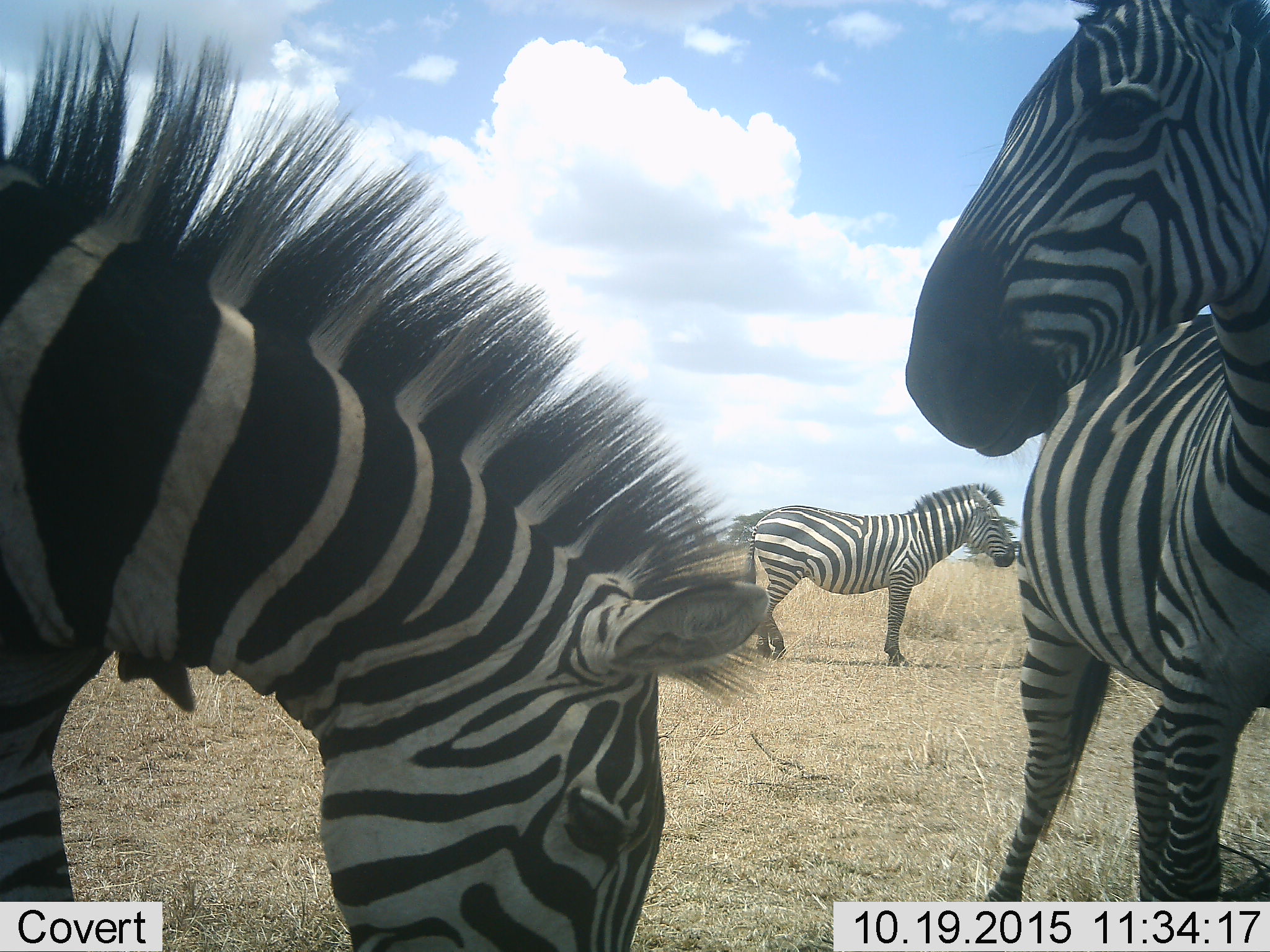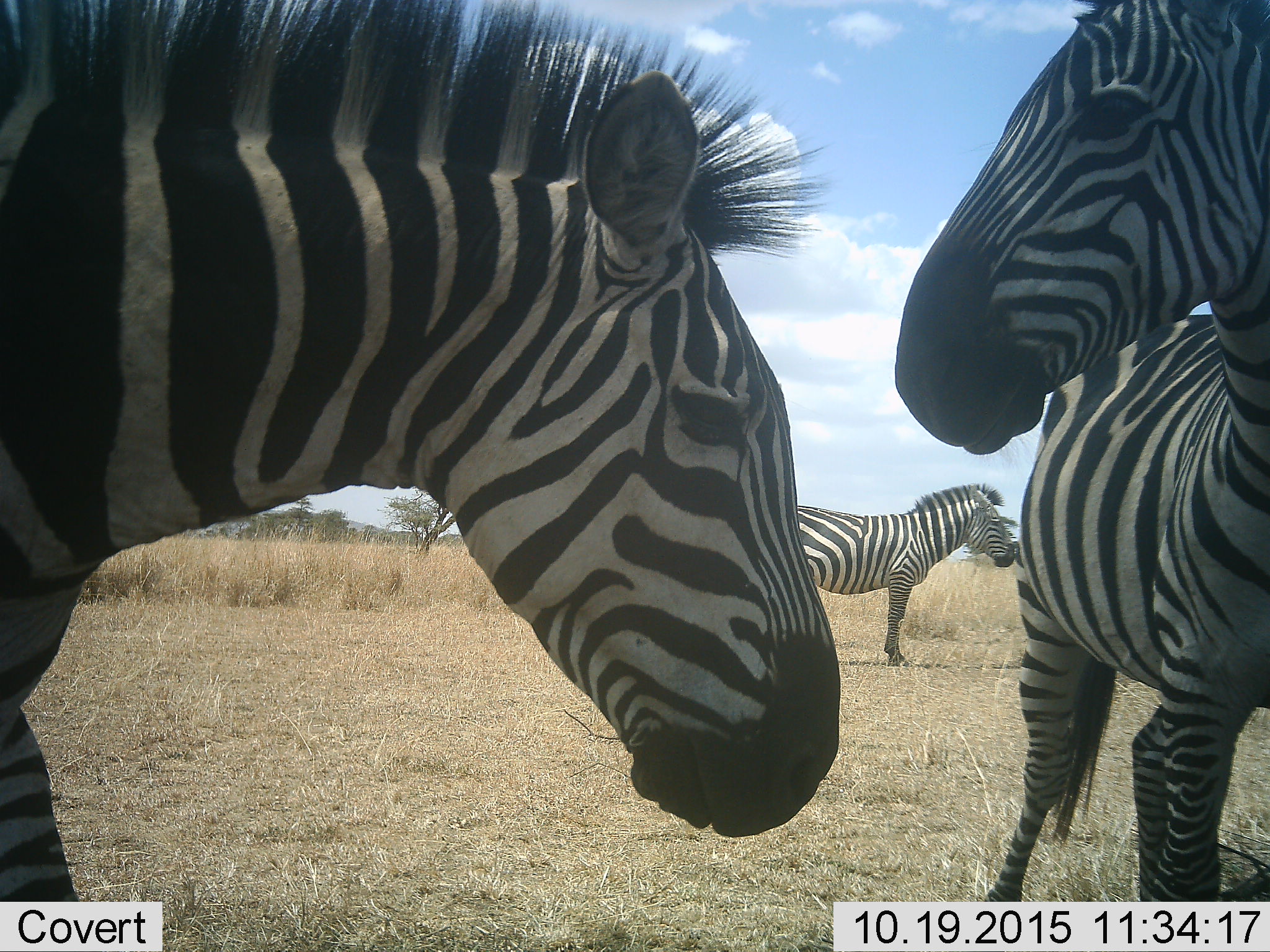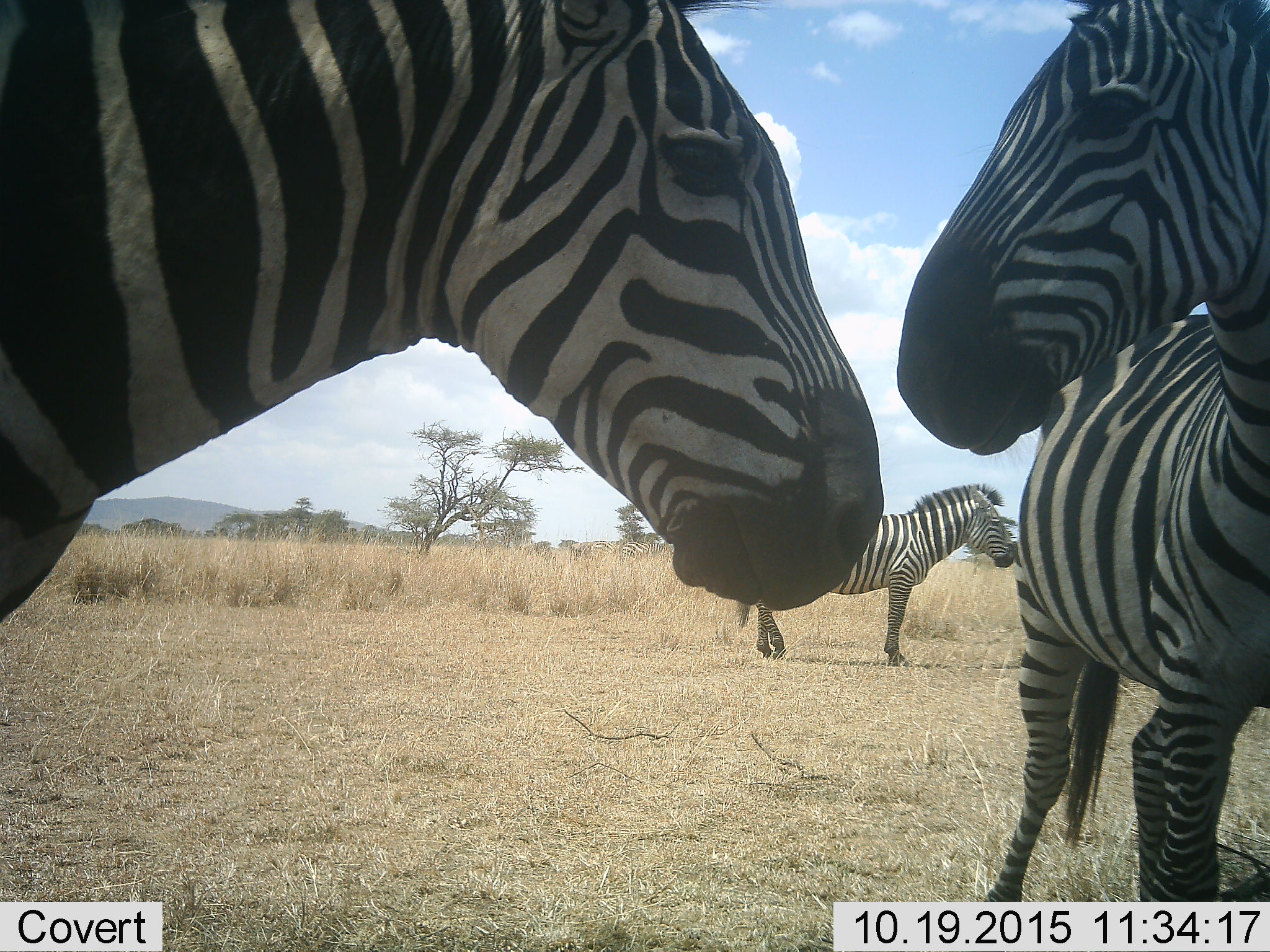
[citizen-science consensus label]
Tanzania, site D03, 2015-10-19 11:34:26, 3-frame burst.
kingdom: Animalia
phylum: Chordata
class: Mammalia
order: Perissodactyla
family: Equidae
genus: Equus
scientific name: Equus quagga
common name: plains zebra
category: zebra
Zebra (plains zebra) (Equus quagga), count 3. Behavior (volunteer vote fractions): standing 87%, resting 0%, moving 7%, interacting 0%. Young present (vote fraction): 0%. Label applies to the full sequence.